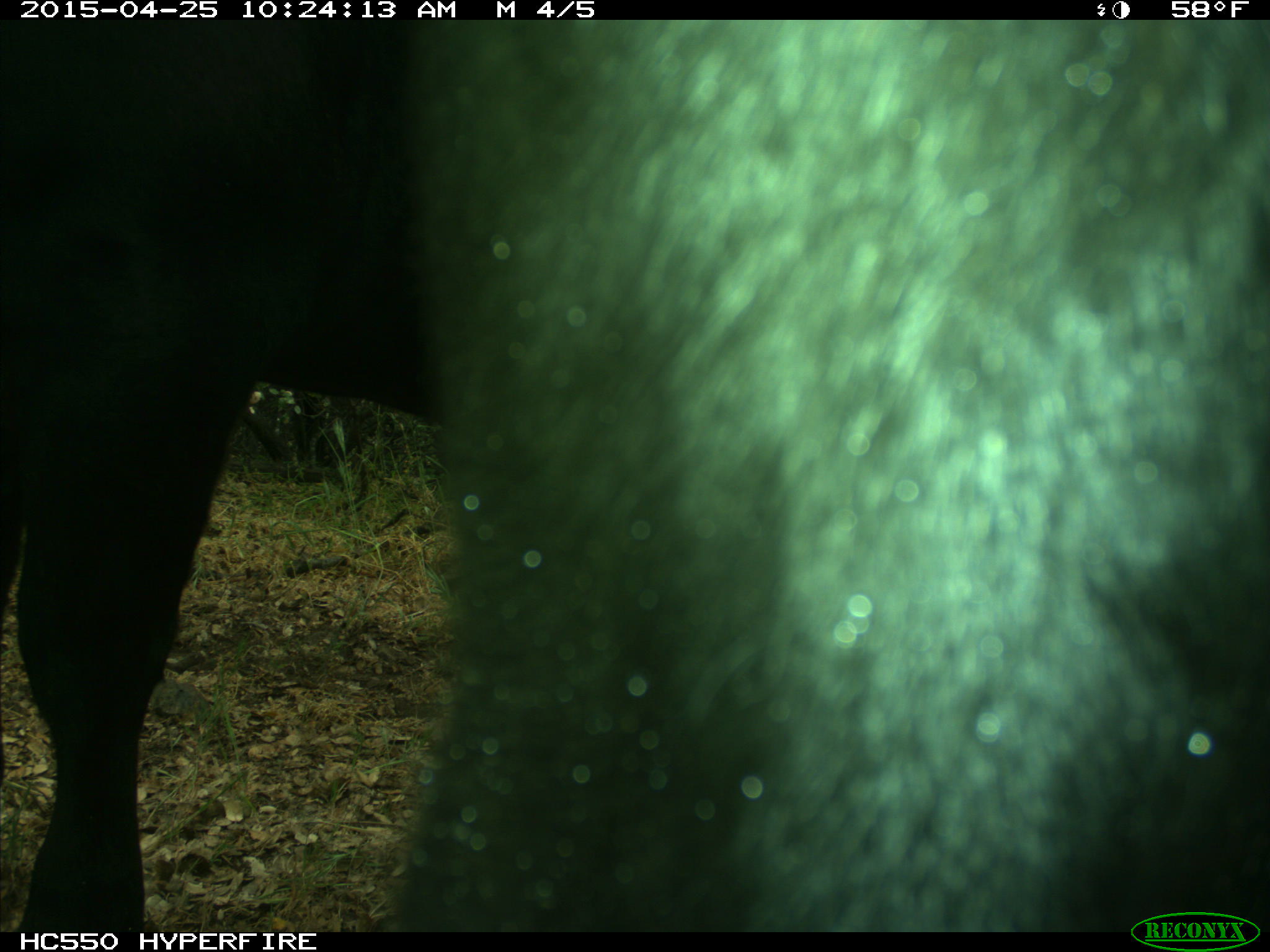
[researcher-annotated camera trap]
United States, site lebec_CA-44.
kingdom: Animalia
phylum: Chordata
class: Mammalia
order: Artiodactyla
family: Suidae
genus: Sus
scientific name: Sus scrofa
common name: wild boar